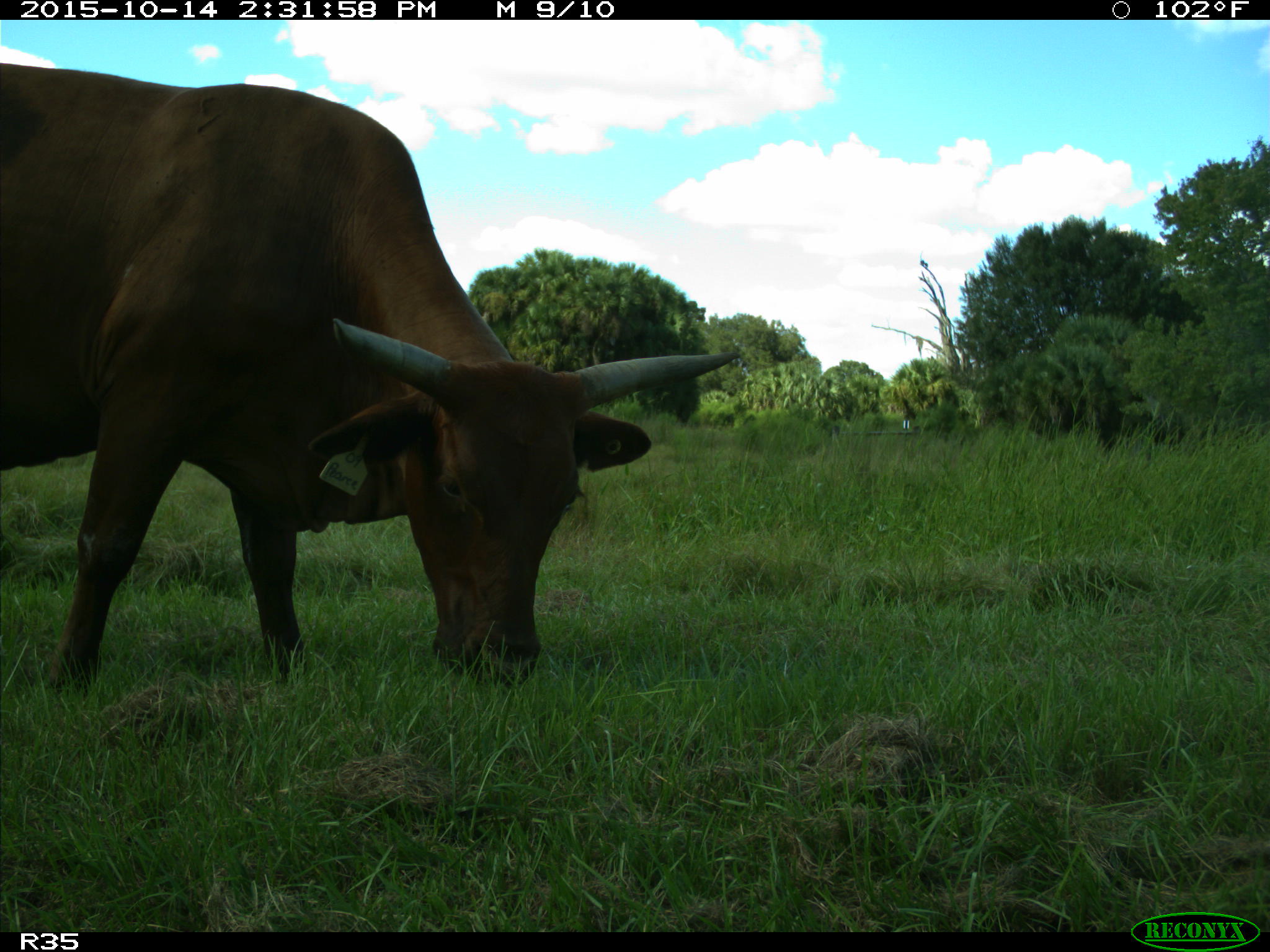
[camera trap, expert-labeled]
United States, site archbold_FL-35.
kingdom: Animalia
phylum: Chordata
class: Mammalia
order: Artiodactyla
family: Bovidae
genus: Bos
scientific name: Bos taurus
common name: domestic cow